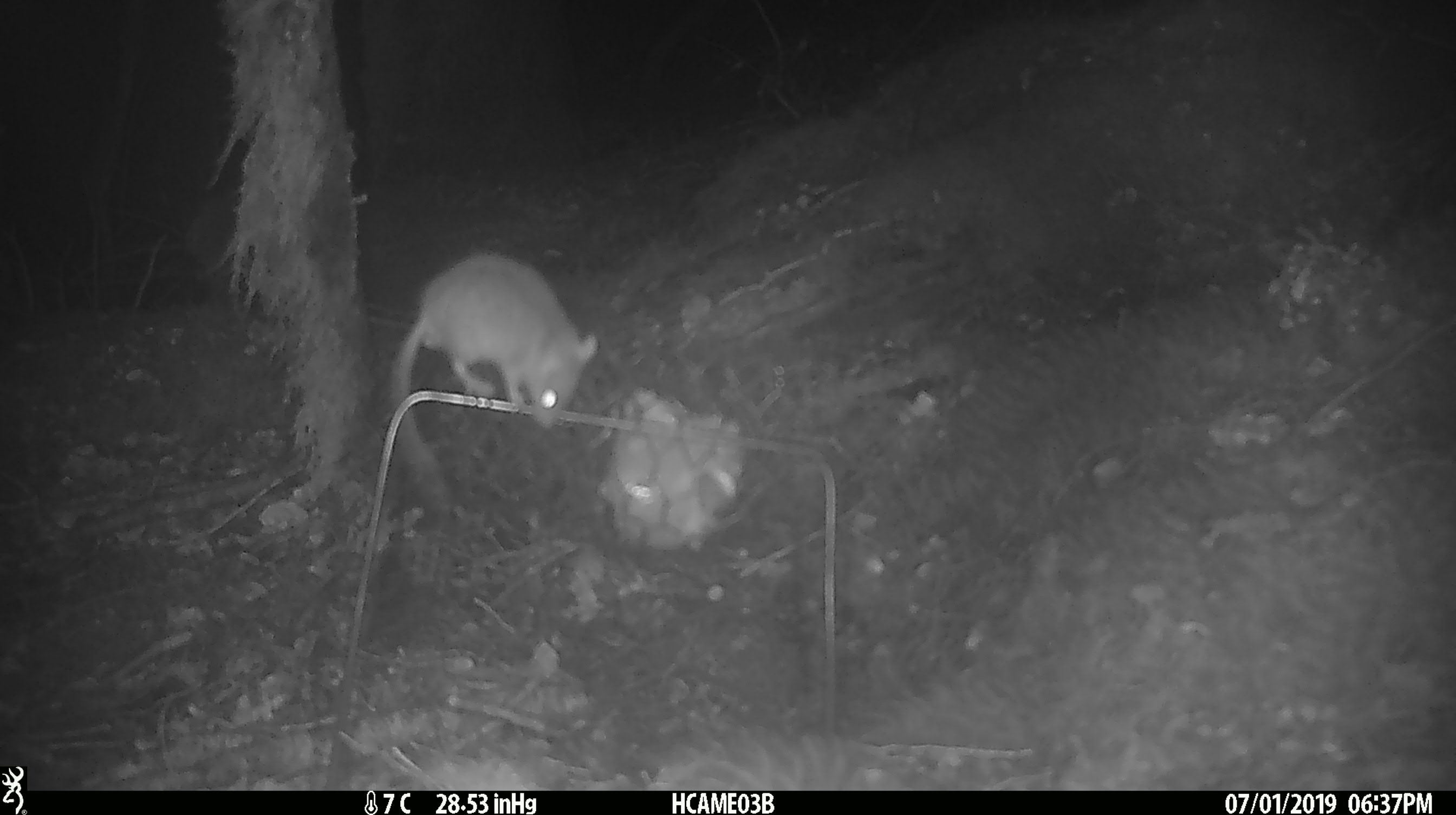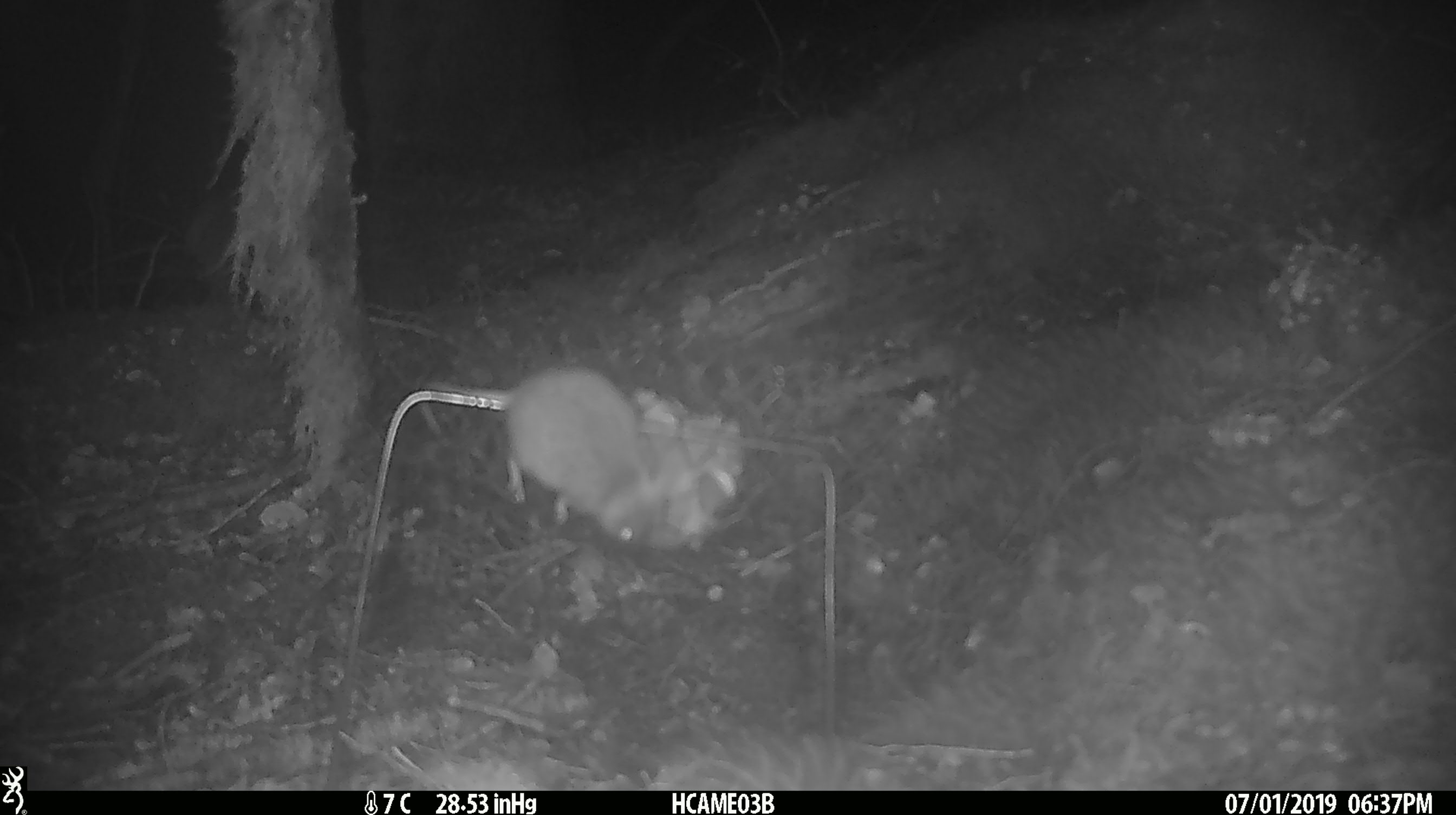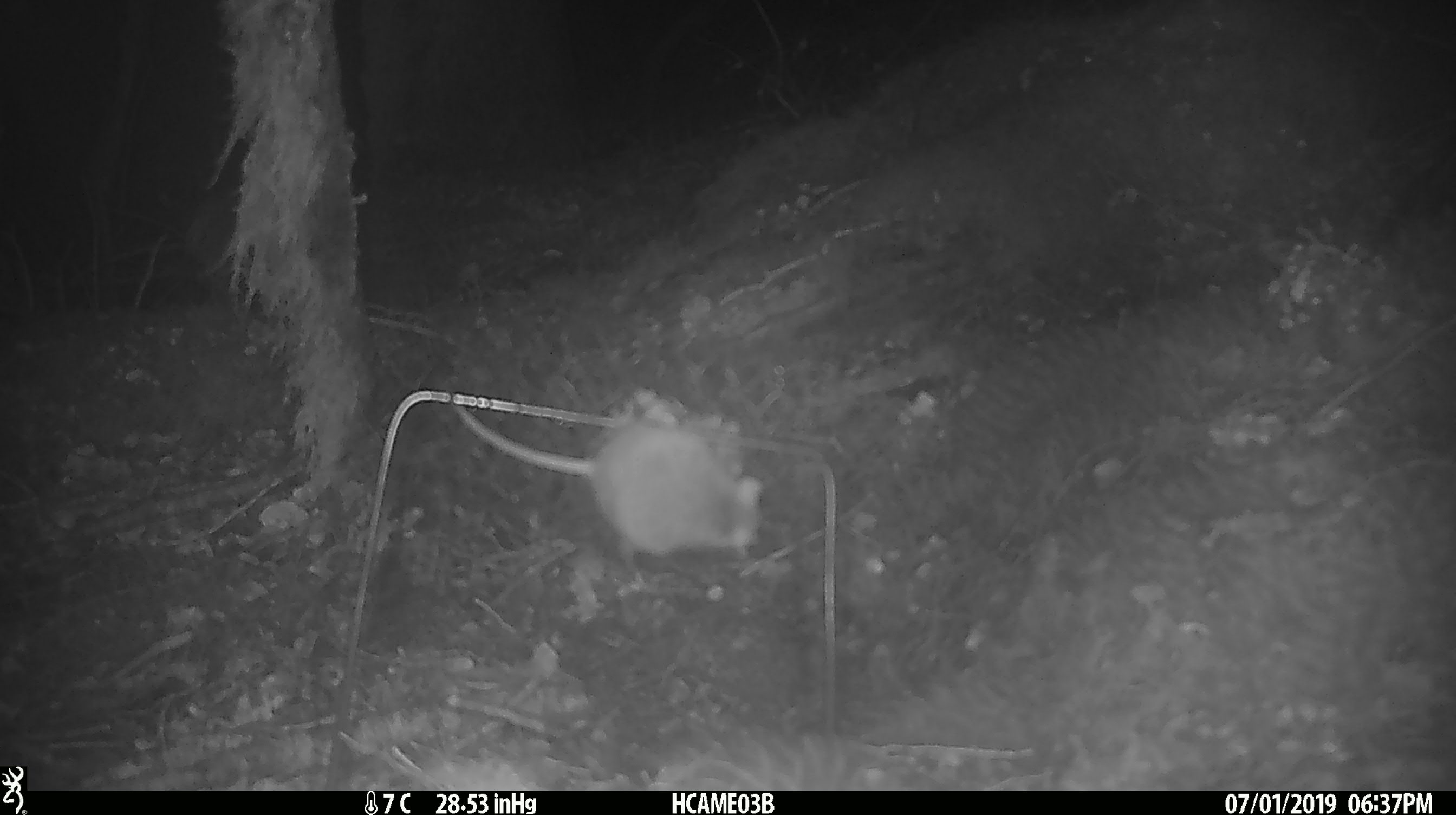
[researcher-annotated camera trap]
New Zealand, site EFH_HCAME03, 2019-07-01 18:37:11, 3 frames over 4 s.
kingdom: Animalia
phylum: Chordata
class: Mammalia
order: Rodentia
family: Muridae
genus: Mus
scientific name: Mus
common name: mouse